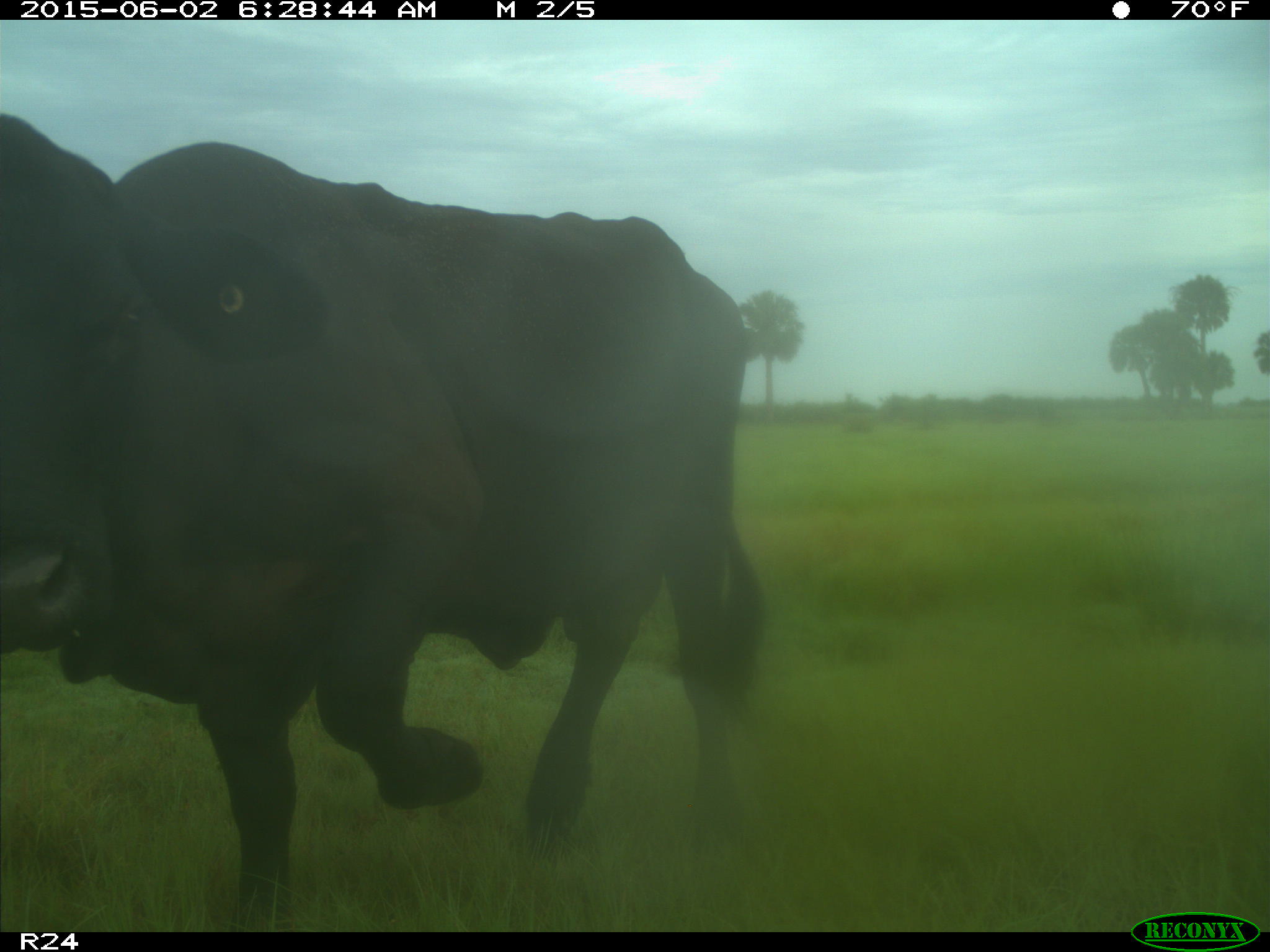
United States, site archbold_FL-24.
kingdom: Animalia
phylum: Chordata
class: Mammalia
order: Artiodactyla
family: Bovidae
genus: Bos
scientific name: Bos taurus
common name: domestic cow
Bos taurus (domestic cow).